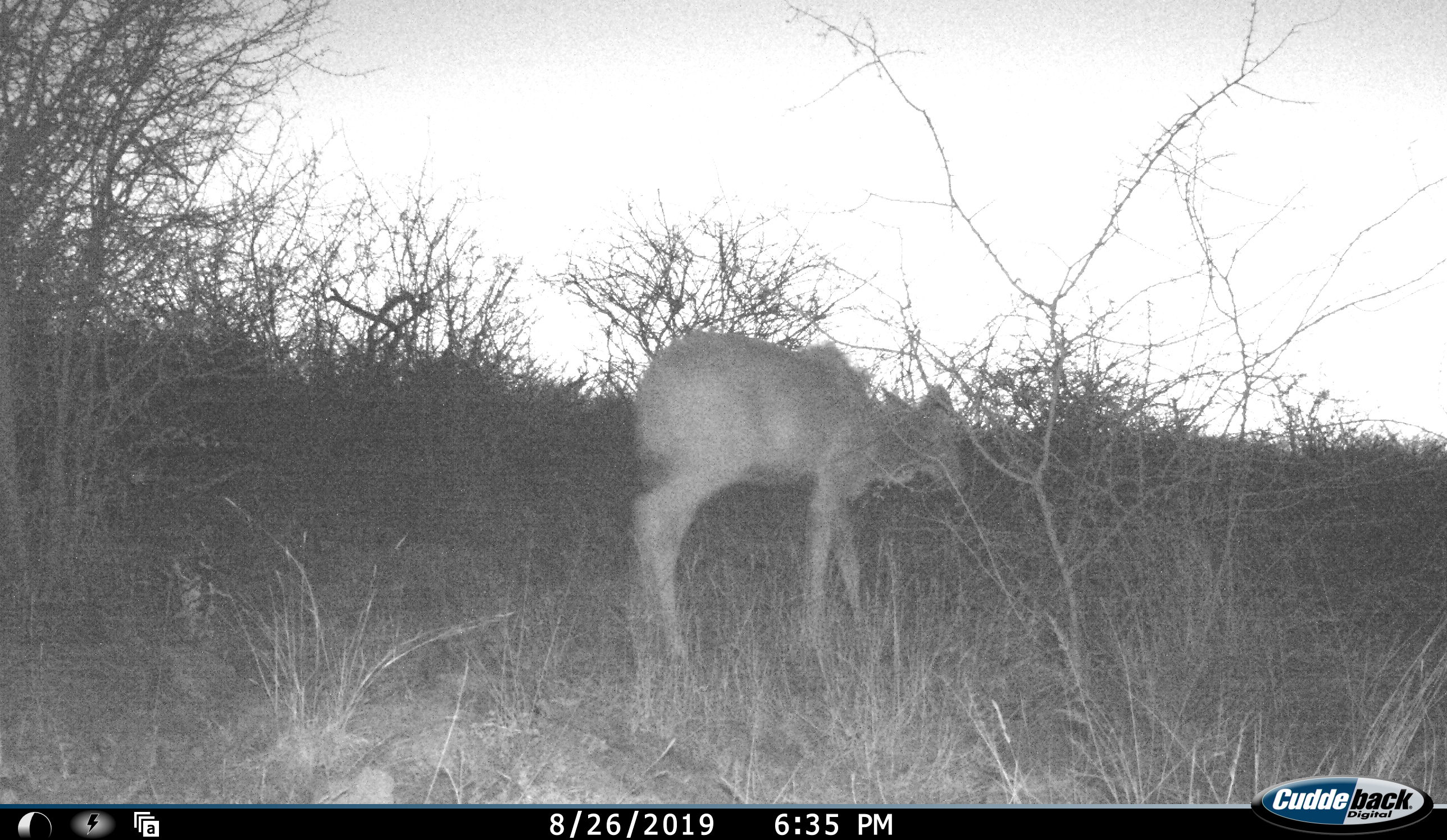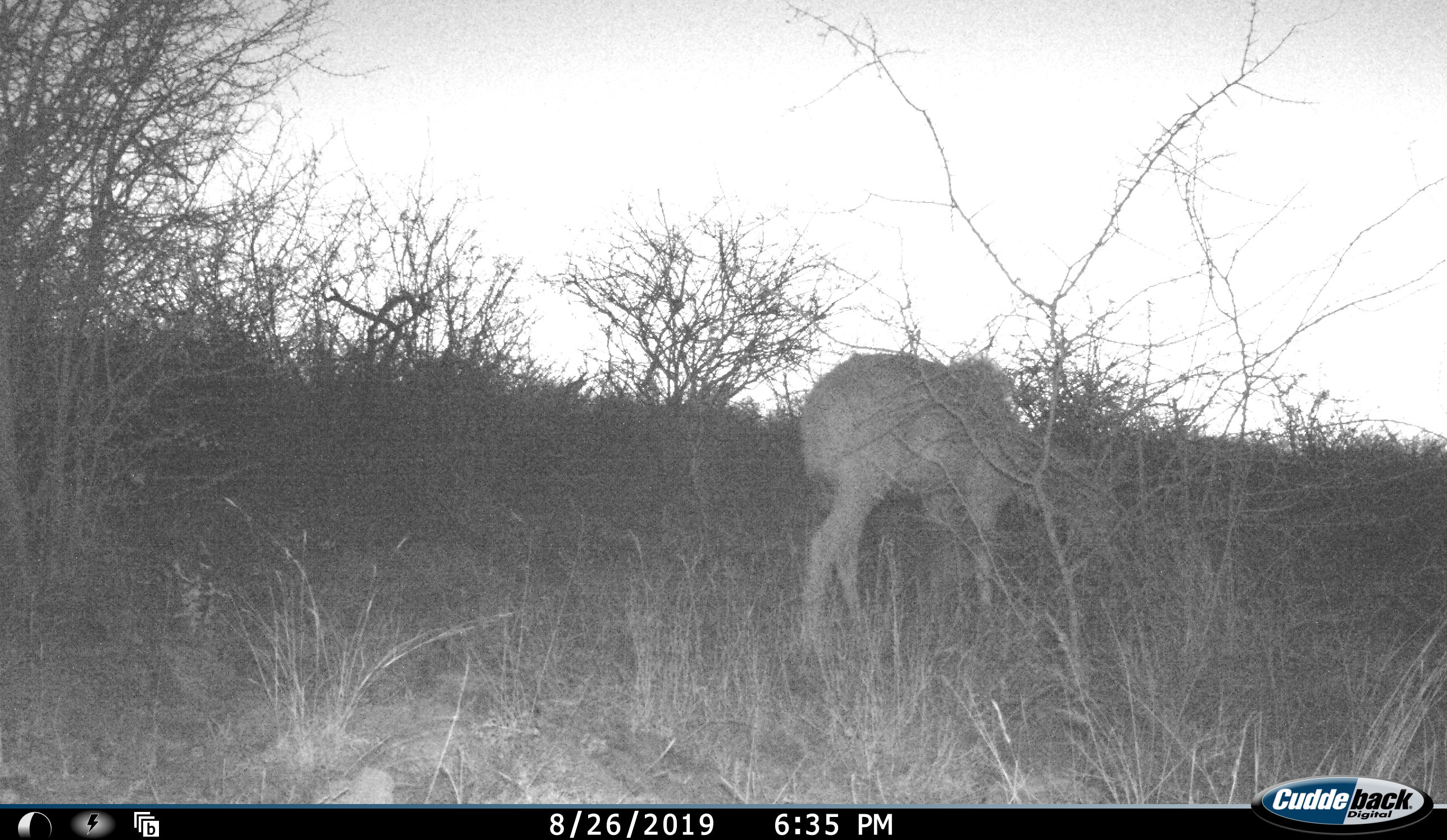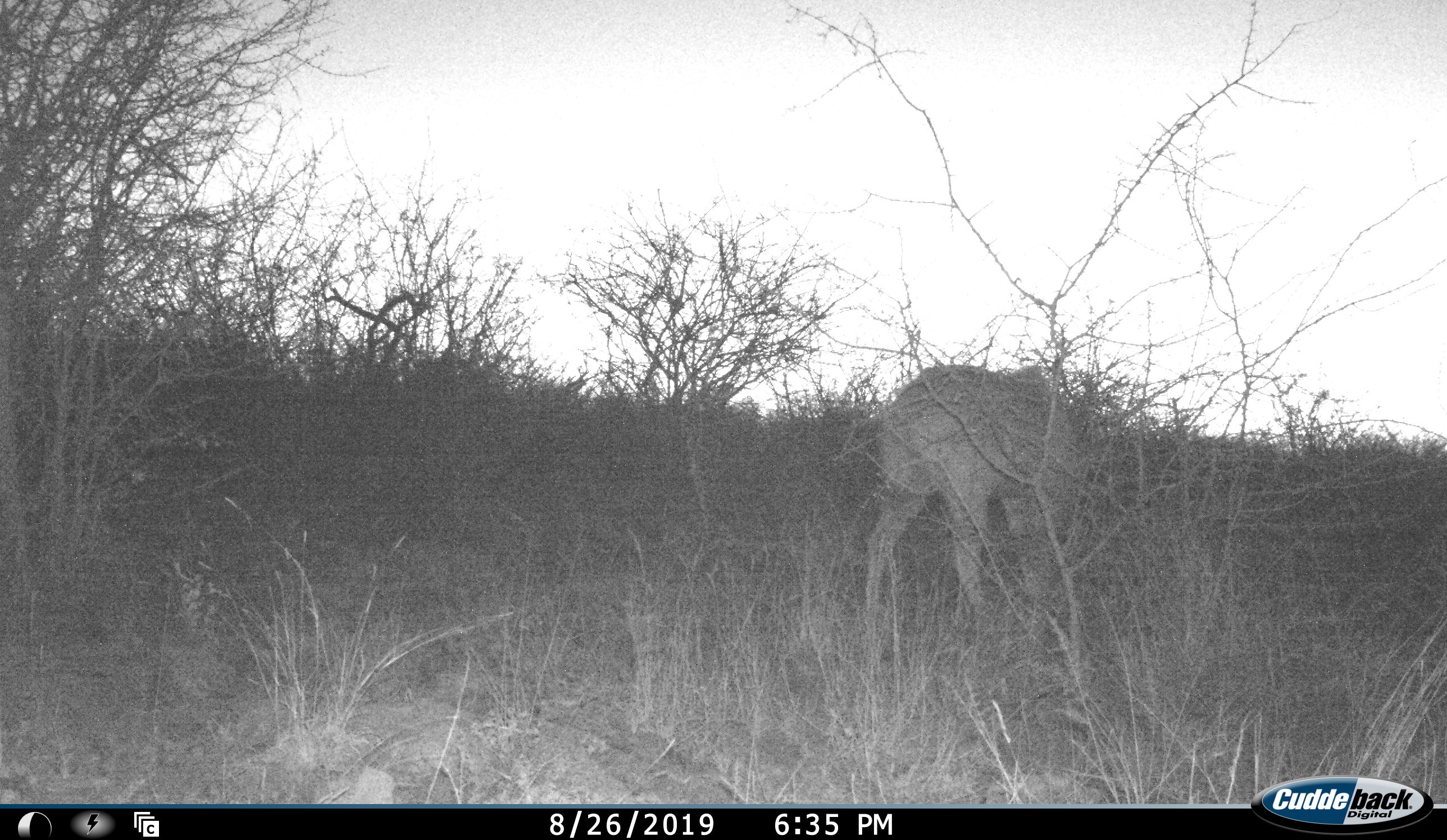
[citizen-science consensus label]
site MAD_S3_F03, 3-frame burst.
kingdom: Animalia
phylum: Chordata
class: Mammalia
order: Artiodactyla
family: Bovidae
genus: Tragelaphus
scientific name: Tragelaphus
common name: kudu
Kudu (Tragelaphus), count 1. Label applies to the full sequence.